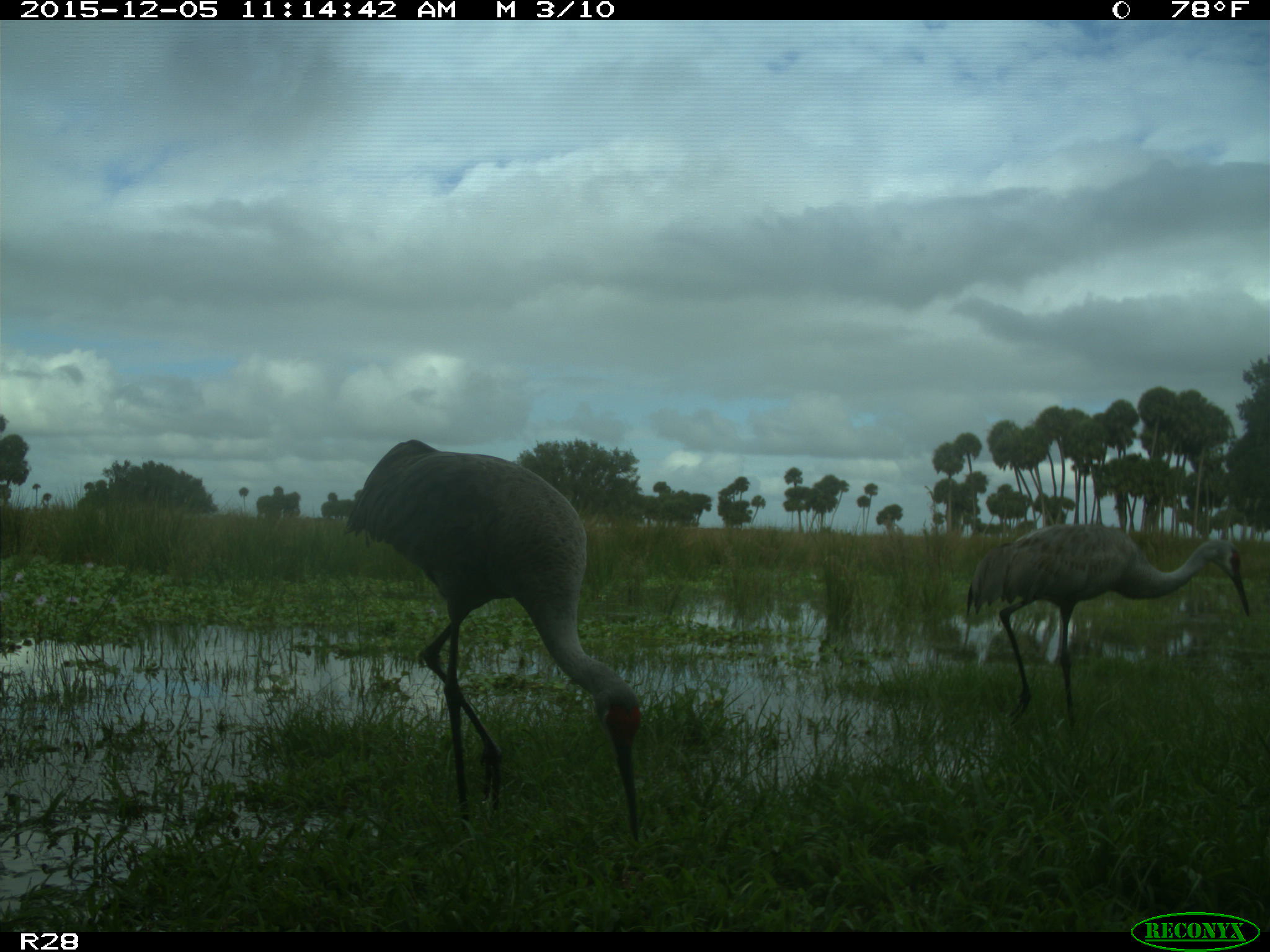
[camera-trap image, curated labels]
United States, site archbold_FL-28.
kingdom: Animalia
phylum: Chordata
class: Aves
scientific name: Aves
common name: birds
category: unidentified bird